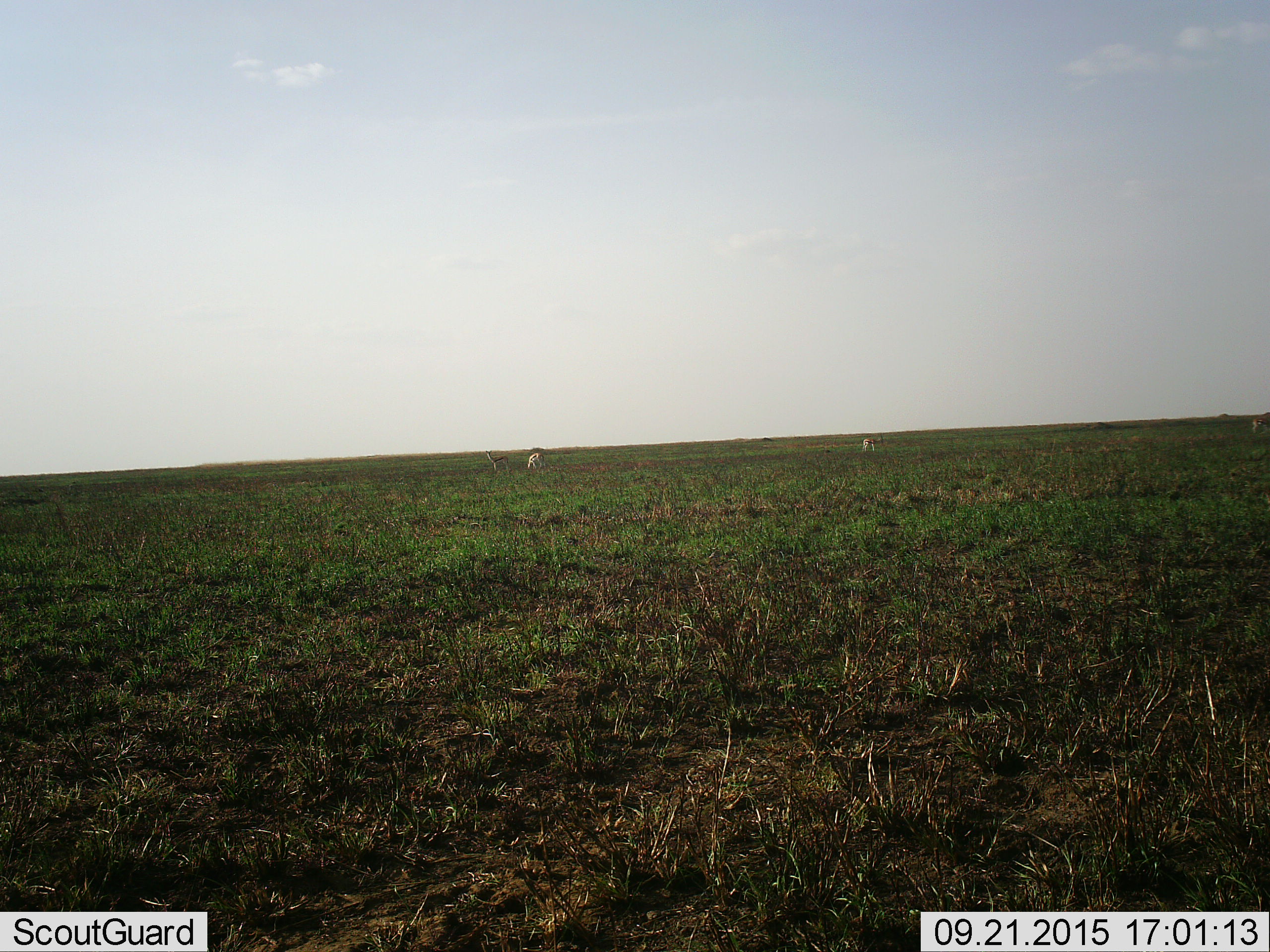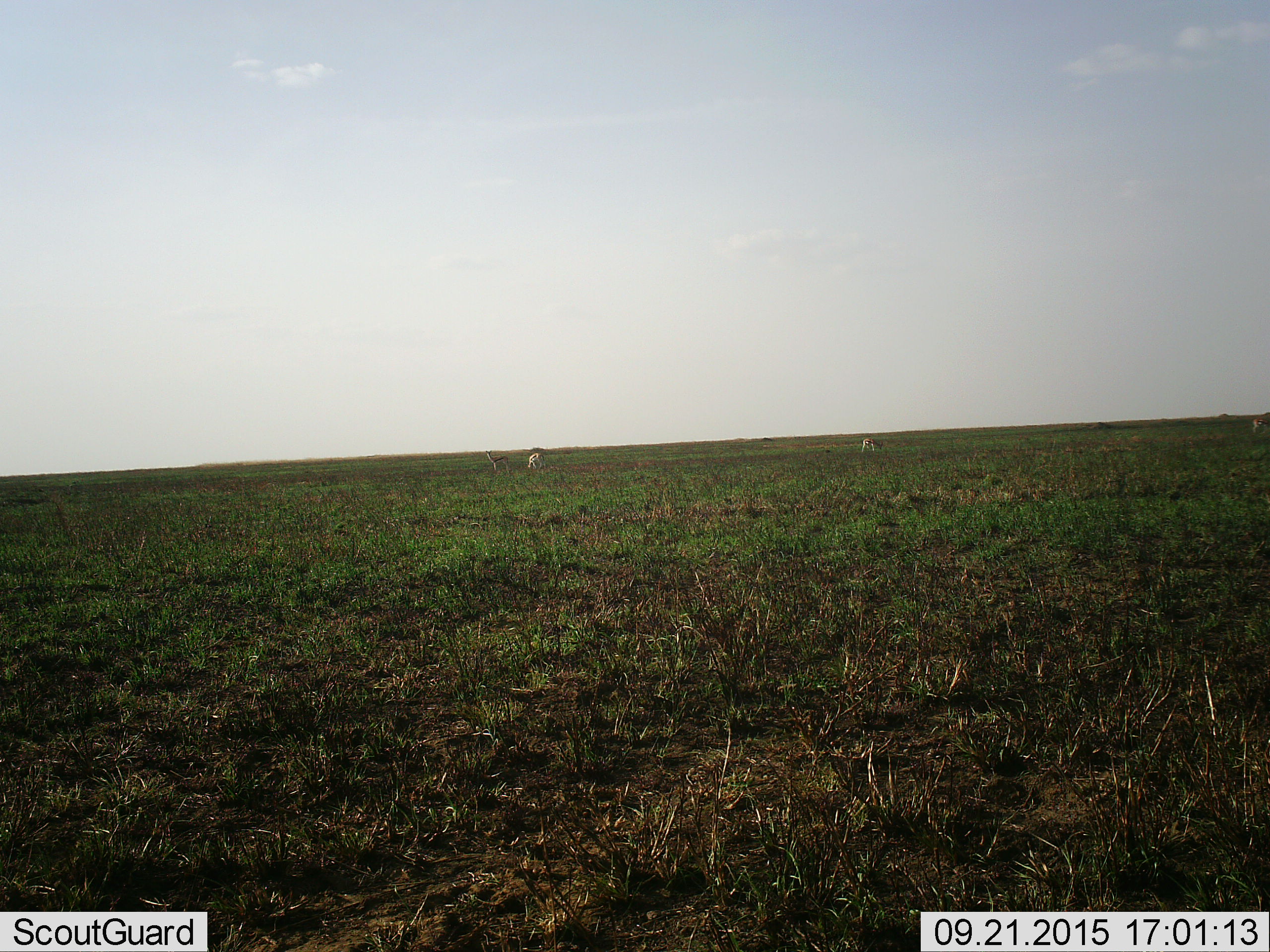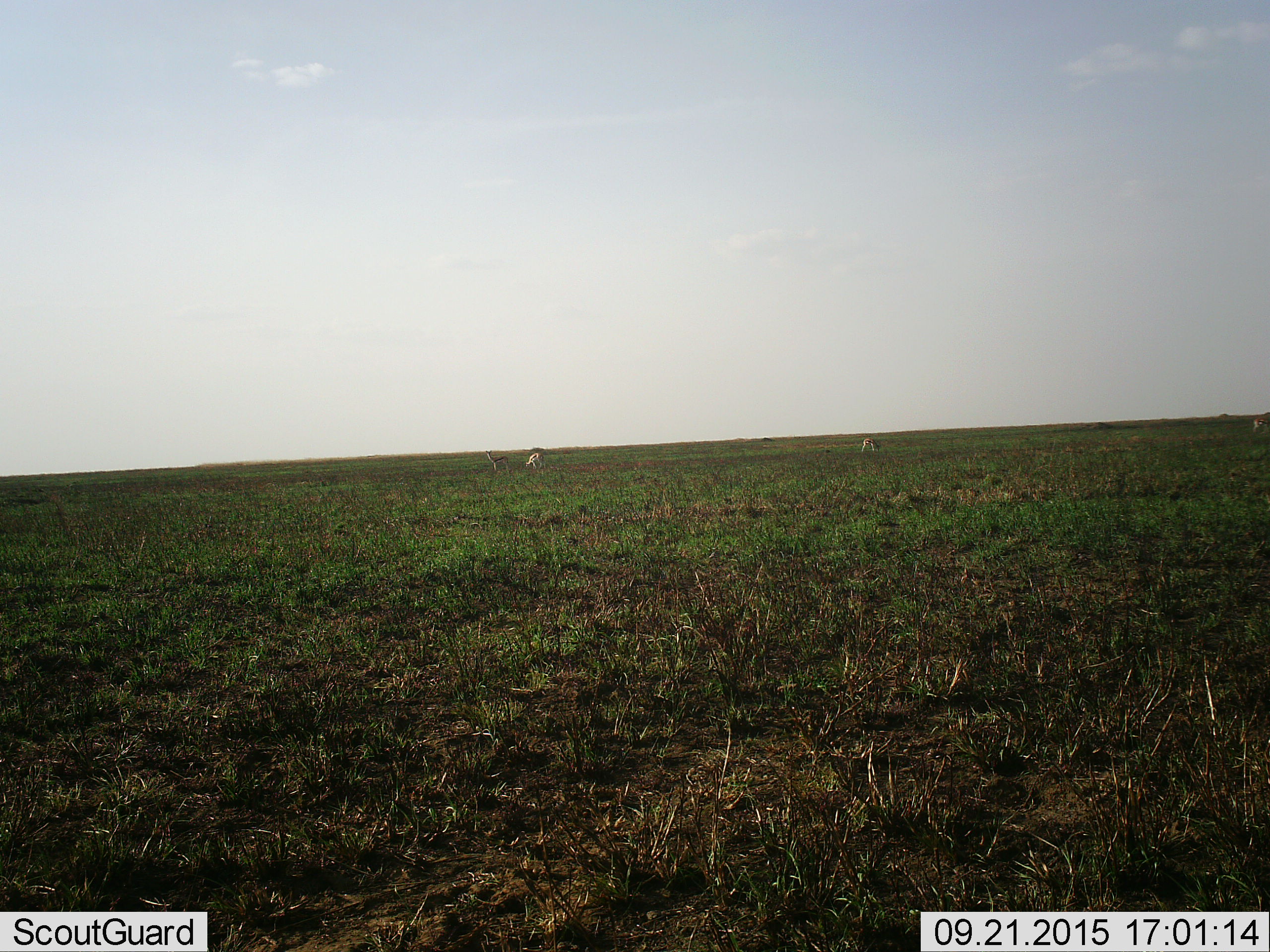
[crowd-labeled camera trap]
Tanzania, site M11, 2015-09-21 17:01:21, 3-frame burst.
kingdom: Animalia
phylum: Chordata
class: Mammalia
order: Artiodactyla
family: Bovidae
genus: Eudorcas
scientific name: Eudorcas thomsonii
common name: thomson's gazelle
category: gazellethomsons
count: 4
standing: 100%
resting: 0%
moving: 0%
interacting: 0%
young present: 0%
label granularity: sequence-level